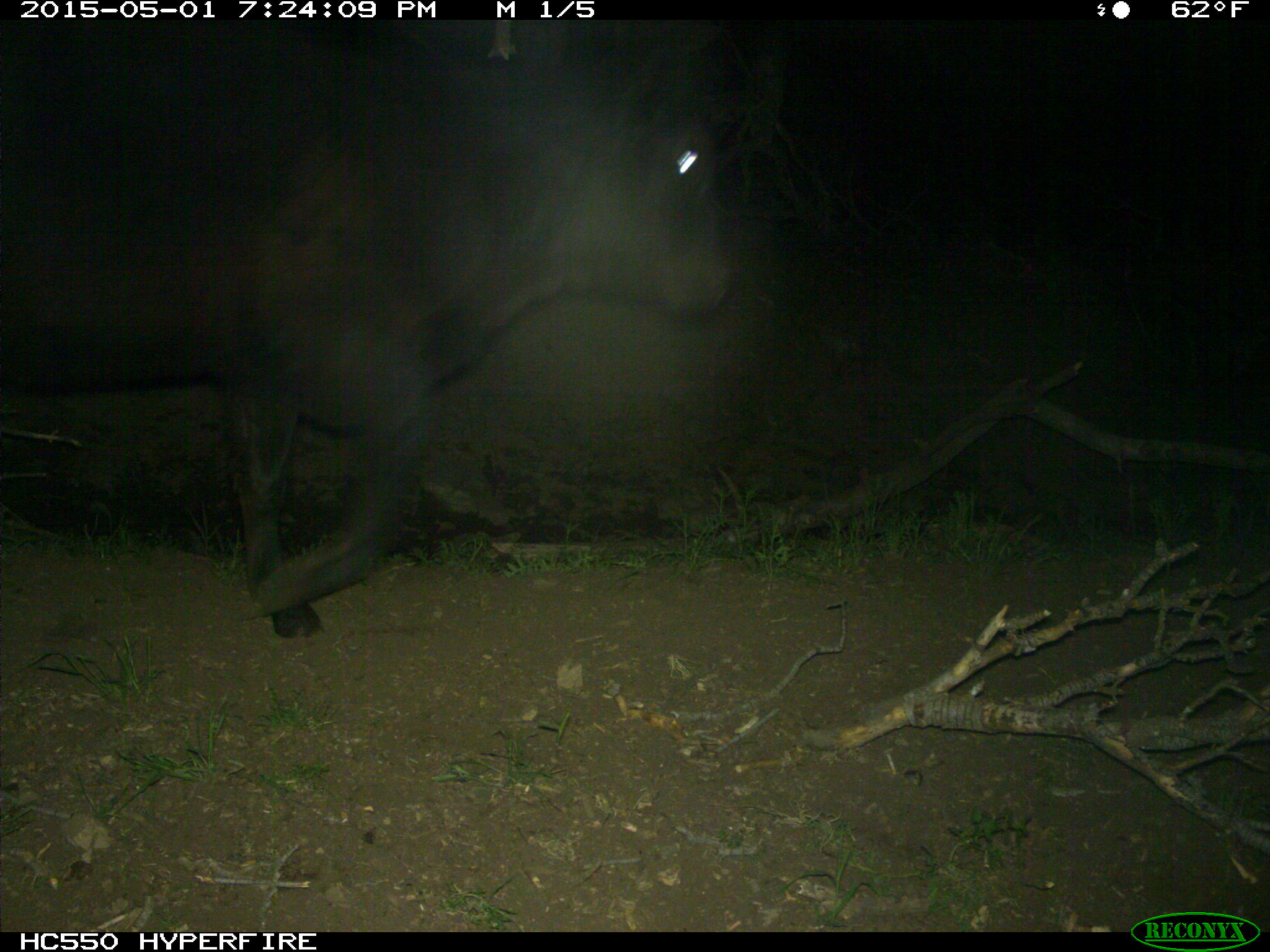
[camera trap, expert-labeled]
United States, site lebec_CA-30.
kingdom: Animalia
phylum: Chordata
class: Mammalia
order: Artiodactyla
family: Bovidae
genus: Bos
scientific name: Bos taurus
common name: domestic cow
Bos taurus (domestic cow).